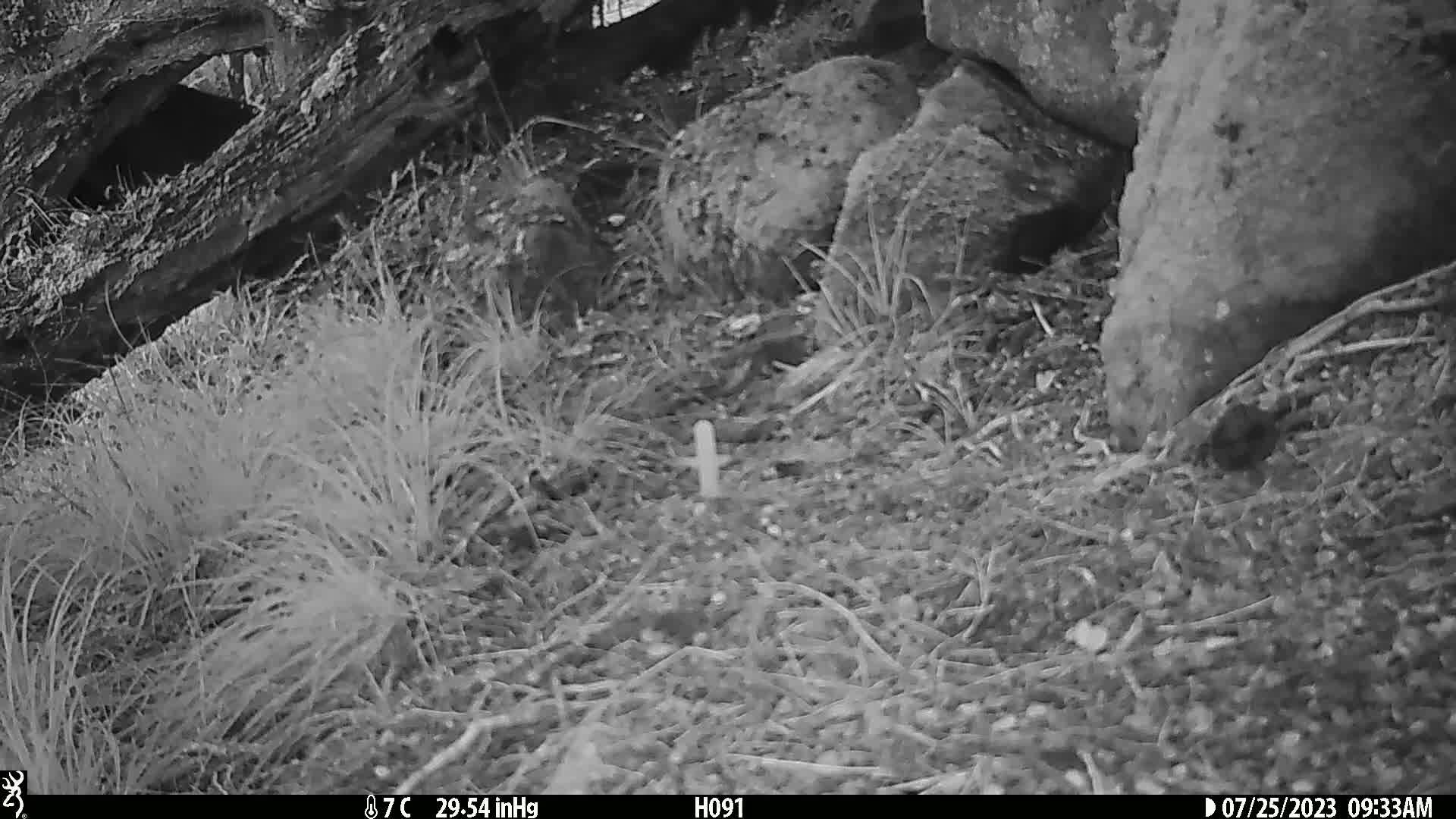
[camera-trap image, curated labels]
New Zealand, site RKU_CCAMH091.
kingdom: Animalia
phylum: Chordata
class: Aves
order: Passeriformes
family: Prunellidae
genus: Prunella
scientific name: Prunella modularis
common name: dunnock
Dunnock (Prunella modularis).